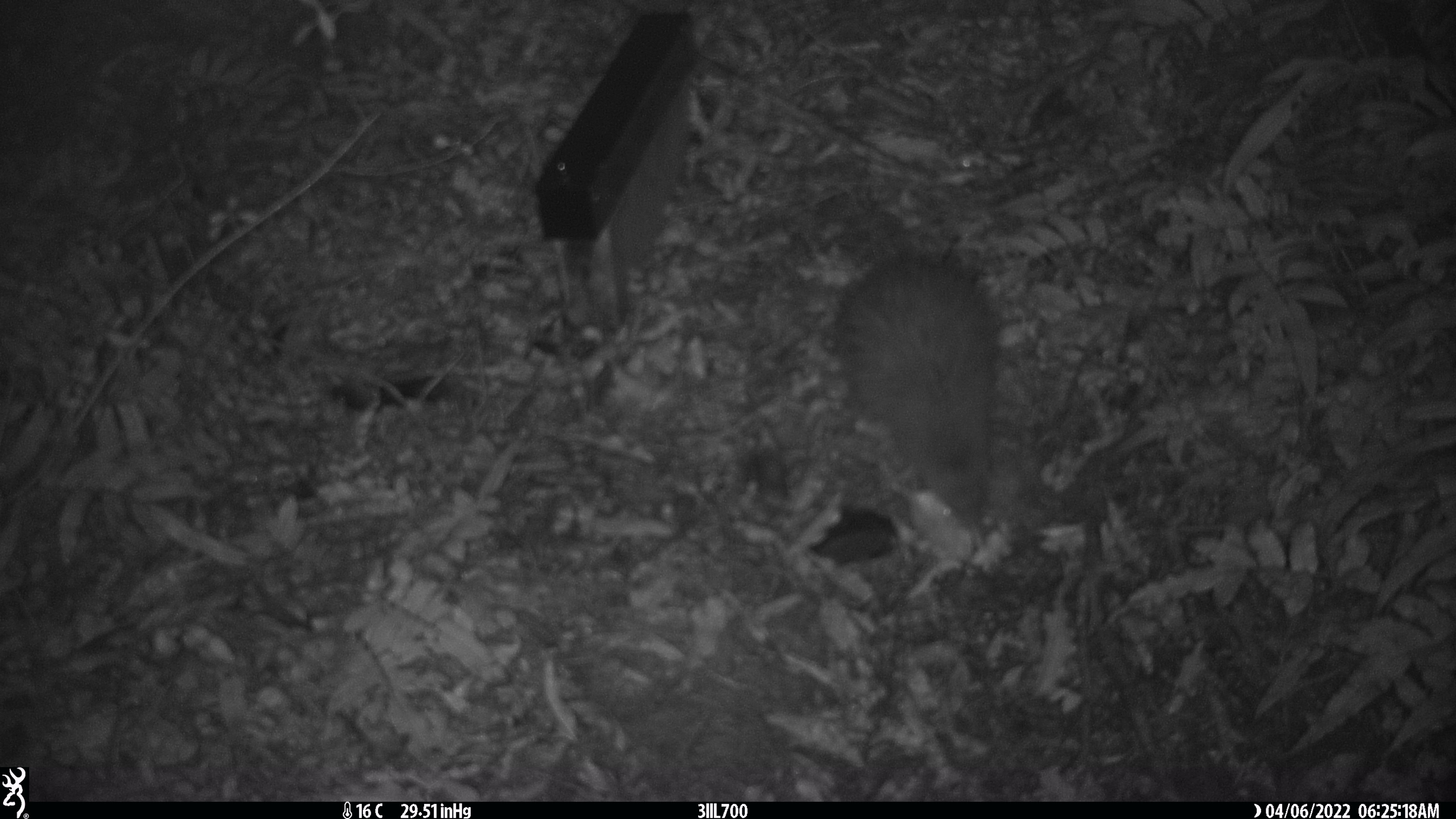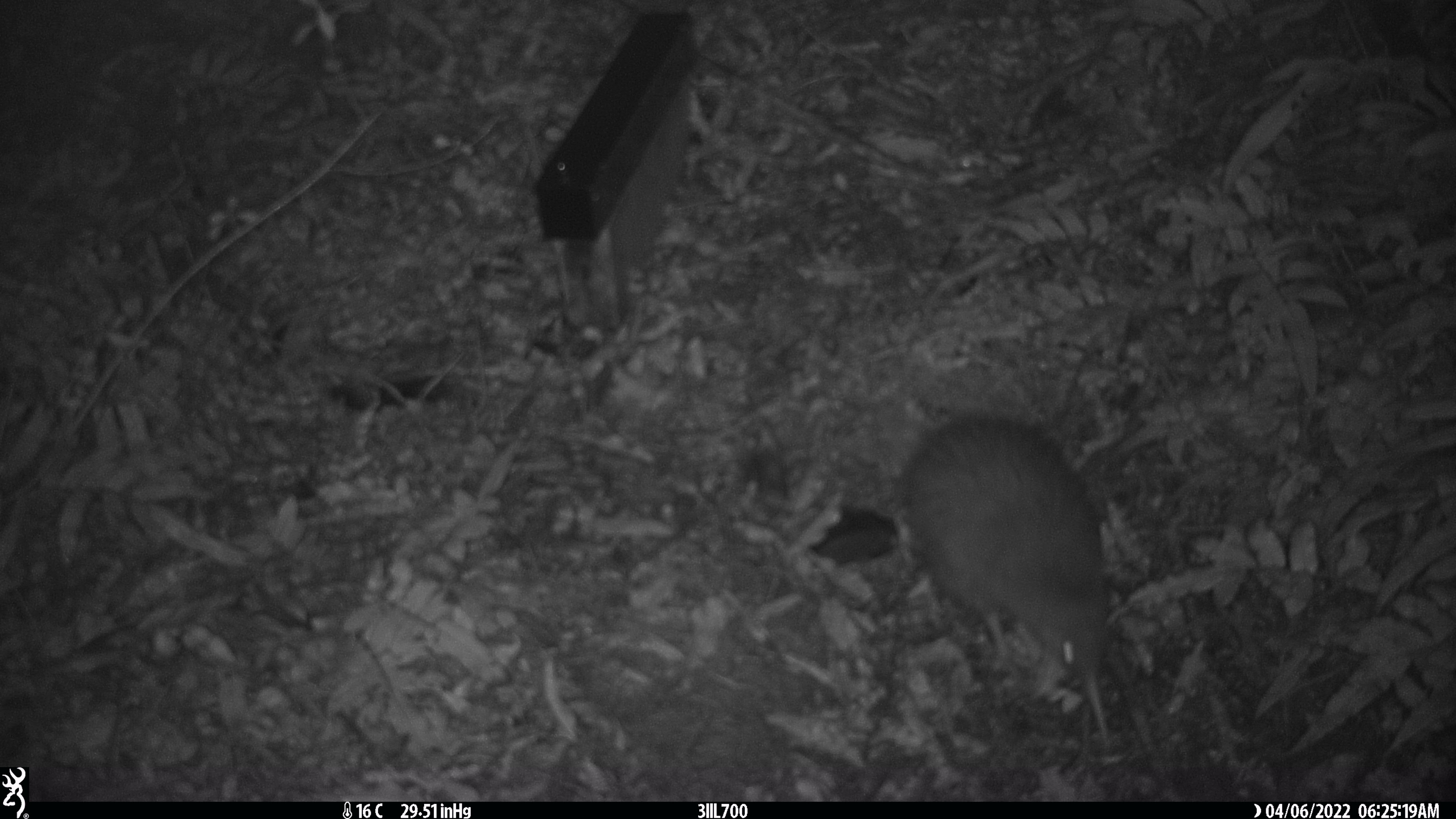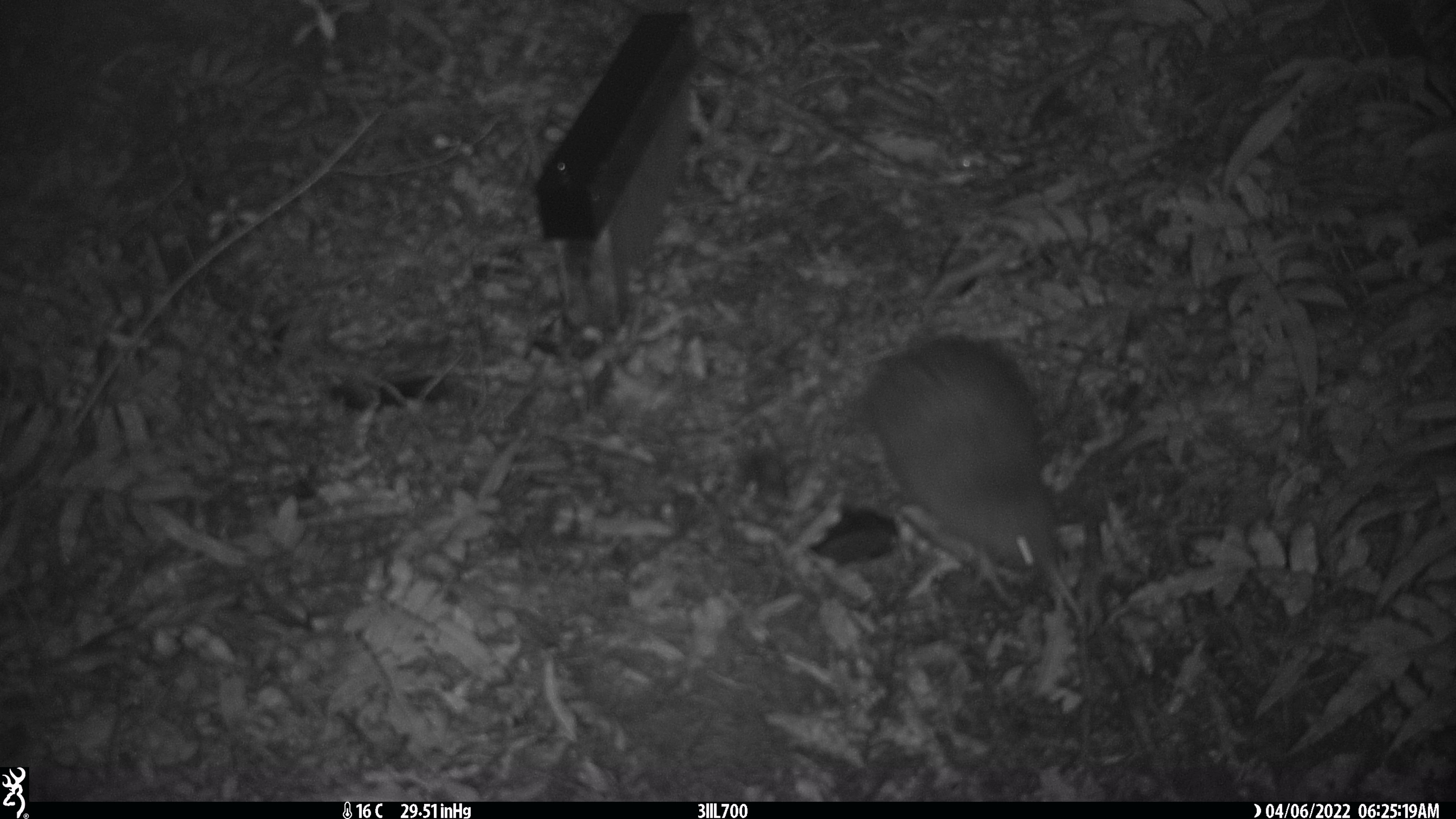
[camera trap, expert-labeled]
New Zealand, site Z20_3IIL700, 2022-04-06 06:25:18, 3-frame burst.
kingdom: Animalia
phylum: Chordata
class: Aves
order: Apterygiformes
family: Apterygidae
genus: Apteryx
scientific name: Apteryx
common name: kiwi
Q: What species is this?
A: Kiwi (Apteryx).